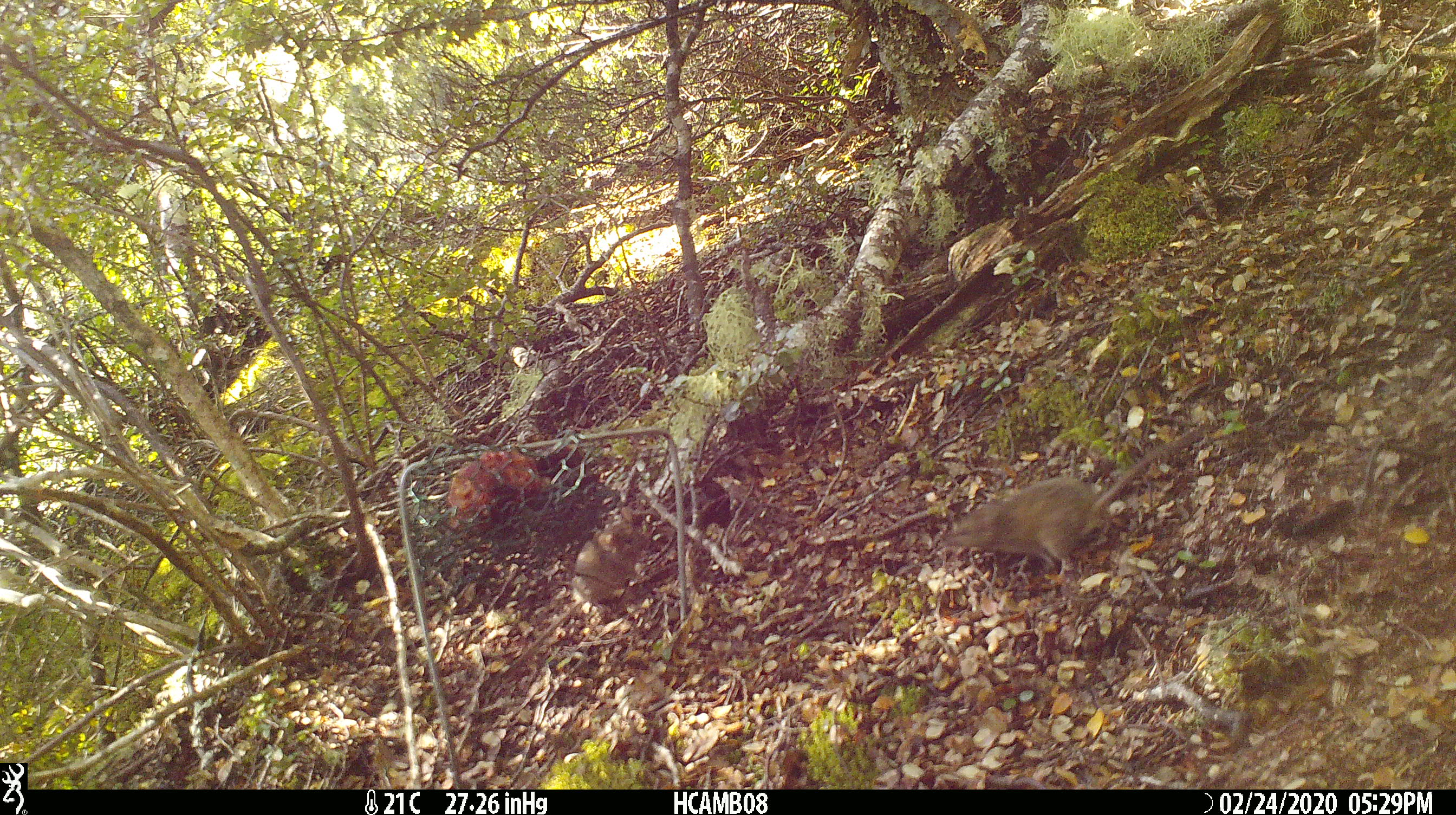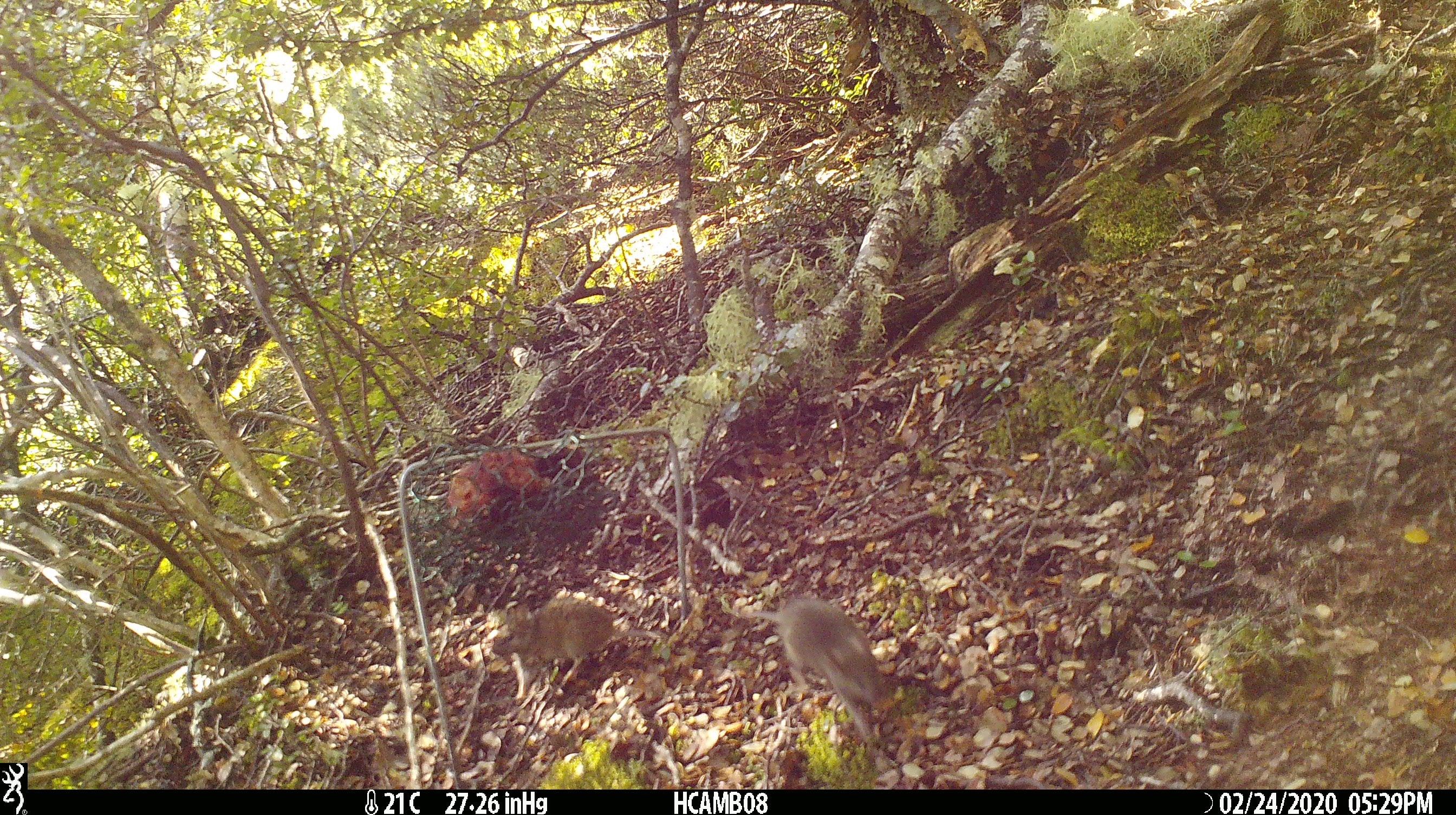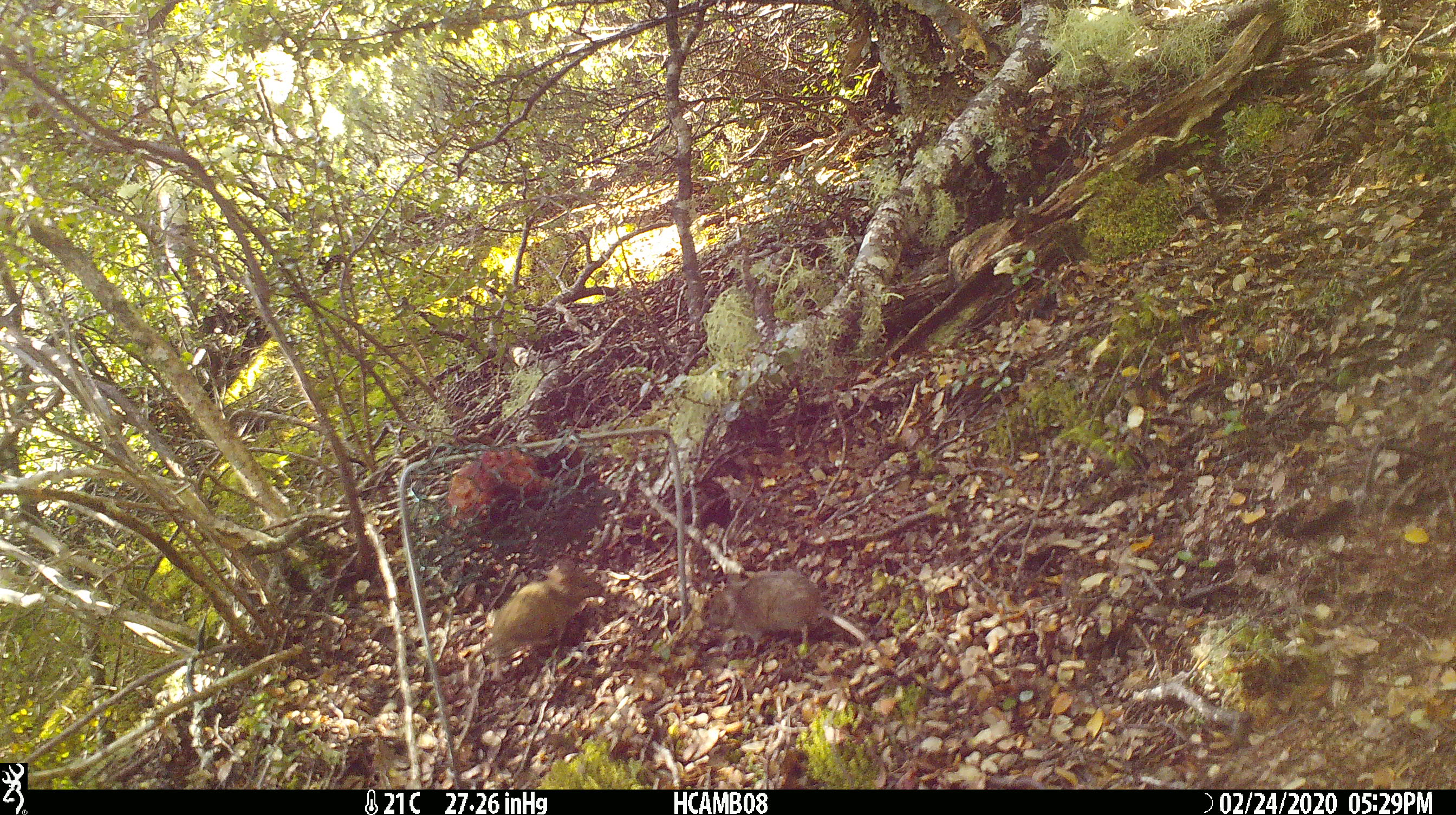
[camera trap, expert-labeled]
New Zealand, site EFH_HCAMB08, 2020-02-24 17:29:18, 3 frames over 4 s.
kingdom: Animalia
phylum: Chordata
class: Mammalia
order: Rodentia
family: Muridae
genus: Mus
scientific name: Mus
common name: mouse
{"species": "mouse (Mus)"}